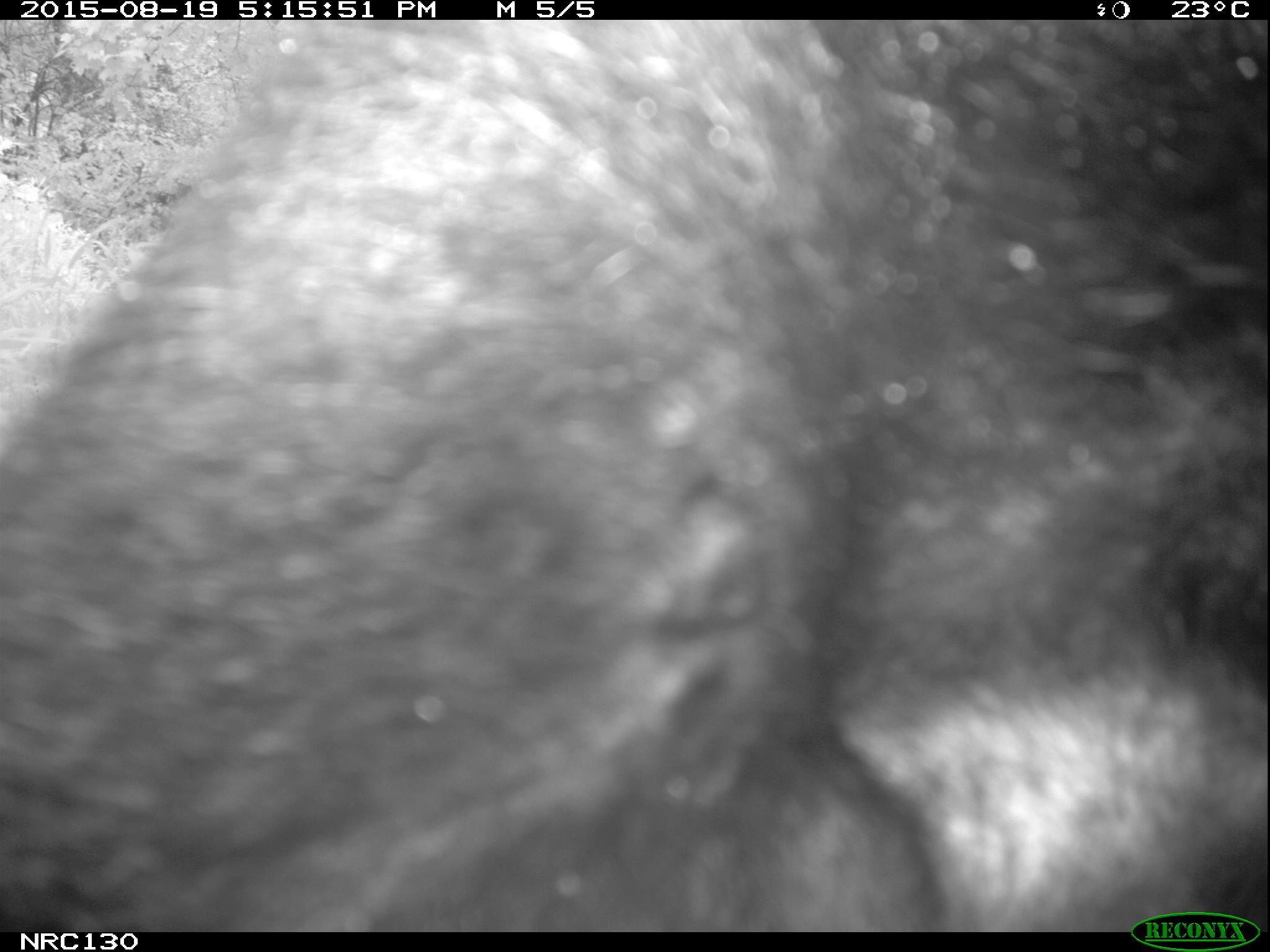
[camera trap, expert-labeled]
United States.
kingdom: Animalia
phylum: Chordata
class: Mammalia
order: Carnivora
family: Ursidae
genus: Ursus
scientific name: Ursus americanus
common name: american black bear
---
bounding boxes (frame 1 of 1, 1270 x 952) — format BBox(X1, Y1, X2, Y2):
American Black Bear: BBox(6, 34, 1259, 924)